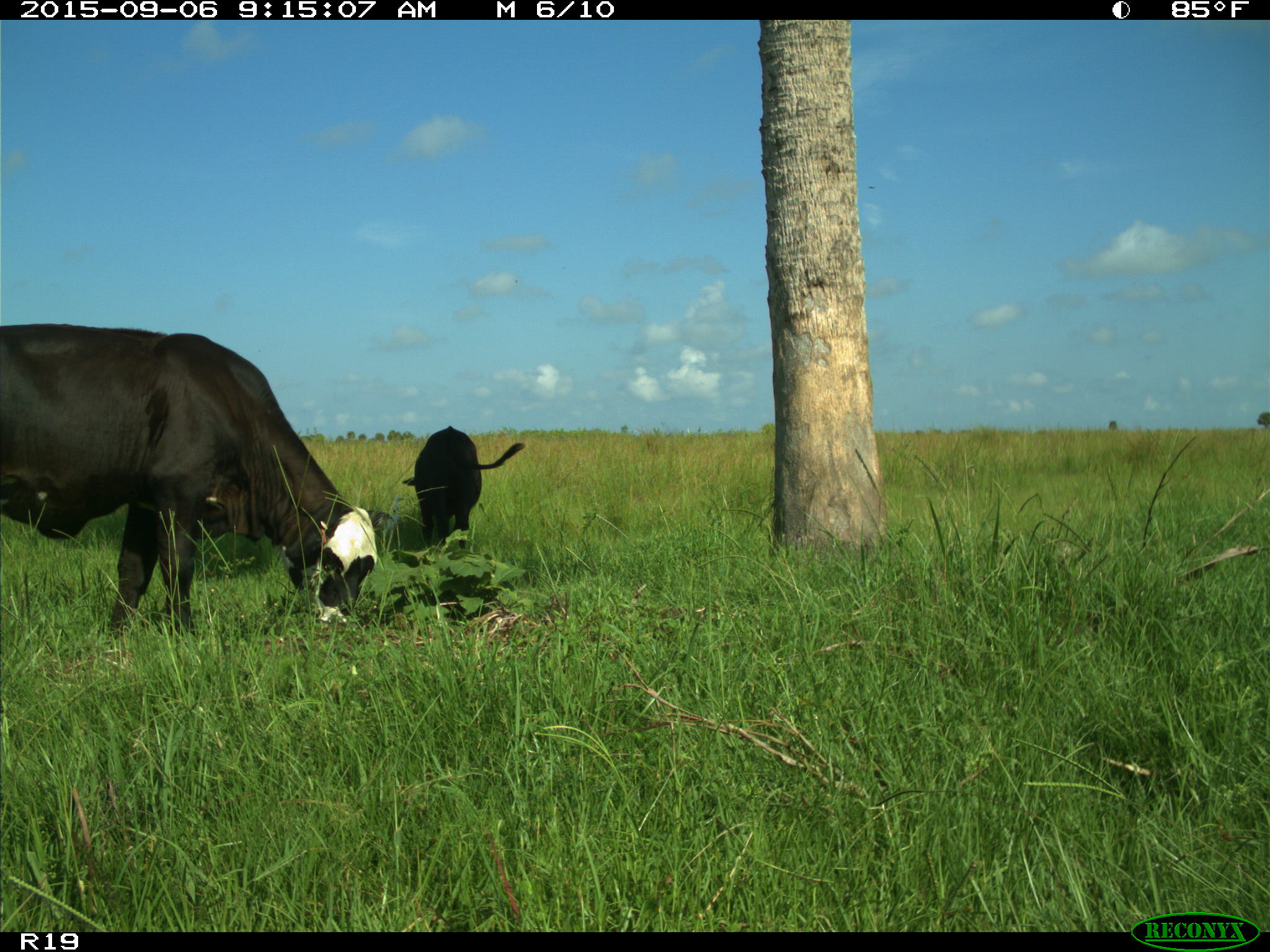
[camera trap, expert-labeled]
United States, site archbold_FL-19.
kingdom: Animalia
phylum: Chordata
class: Mammalia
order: Artiodactyla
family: Bovidae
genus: Bos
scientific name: Bos taurus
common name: domestic cow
Bos taurus (domestic cow).